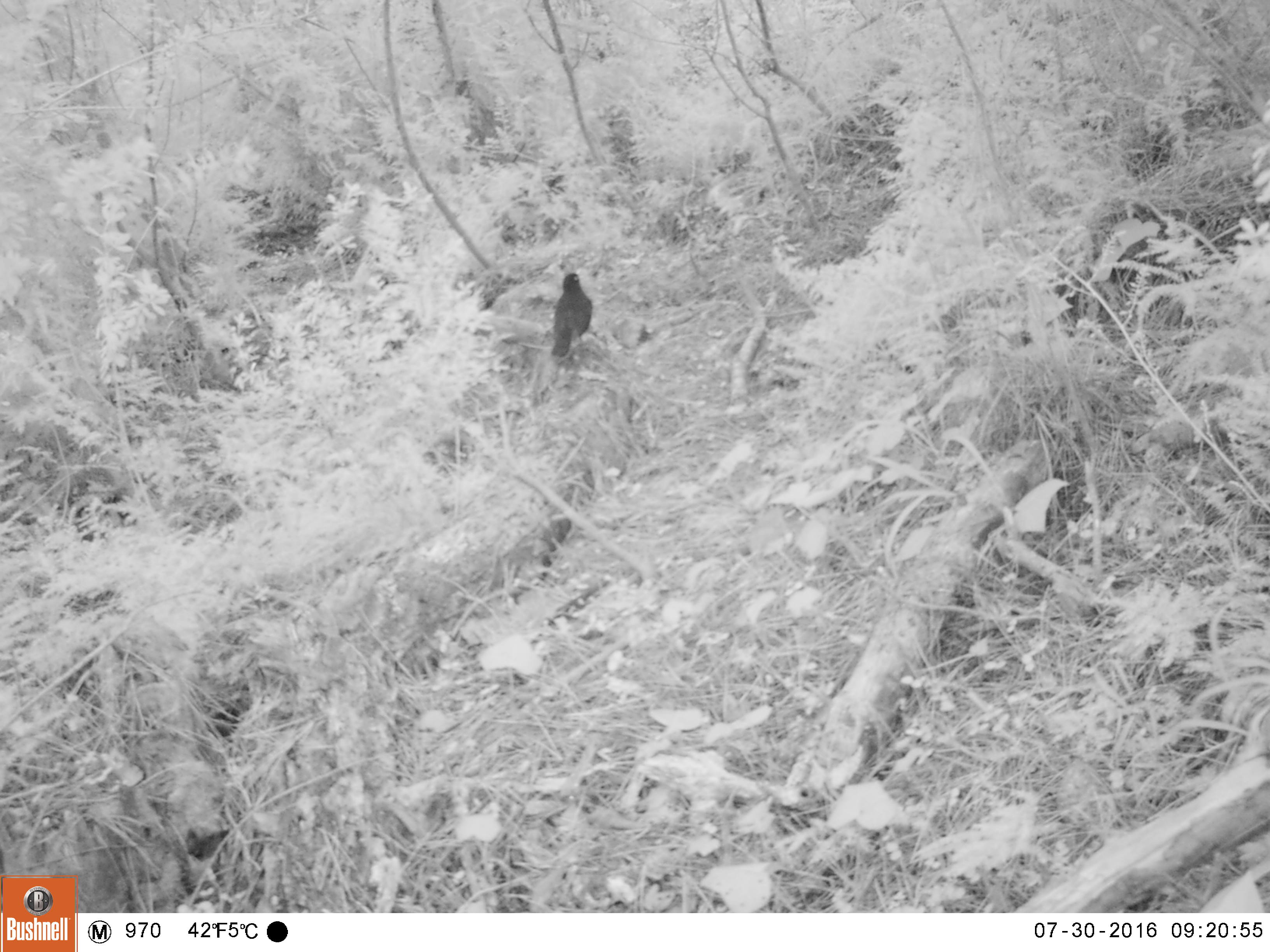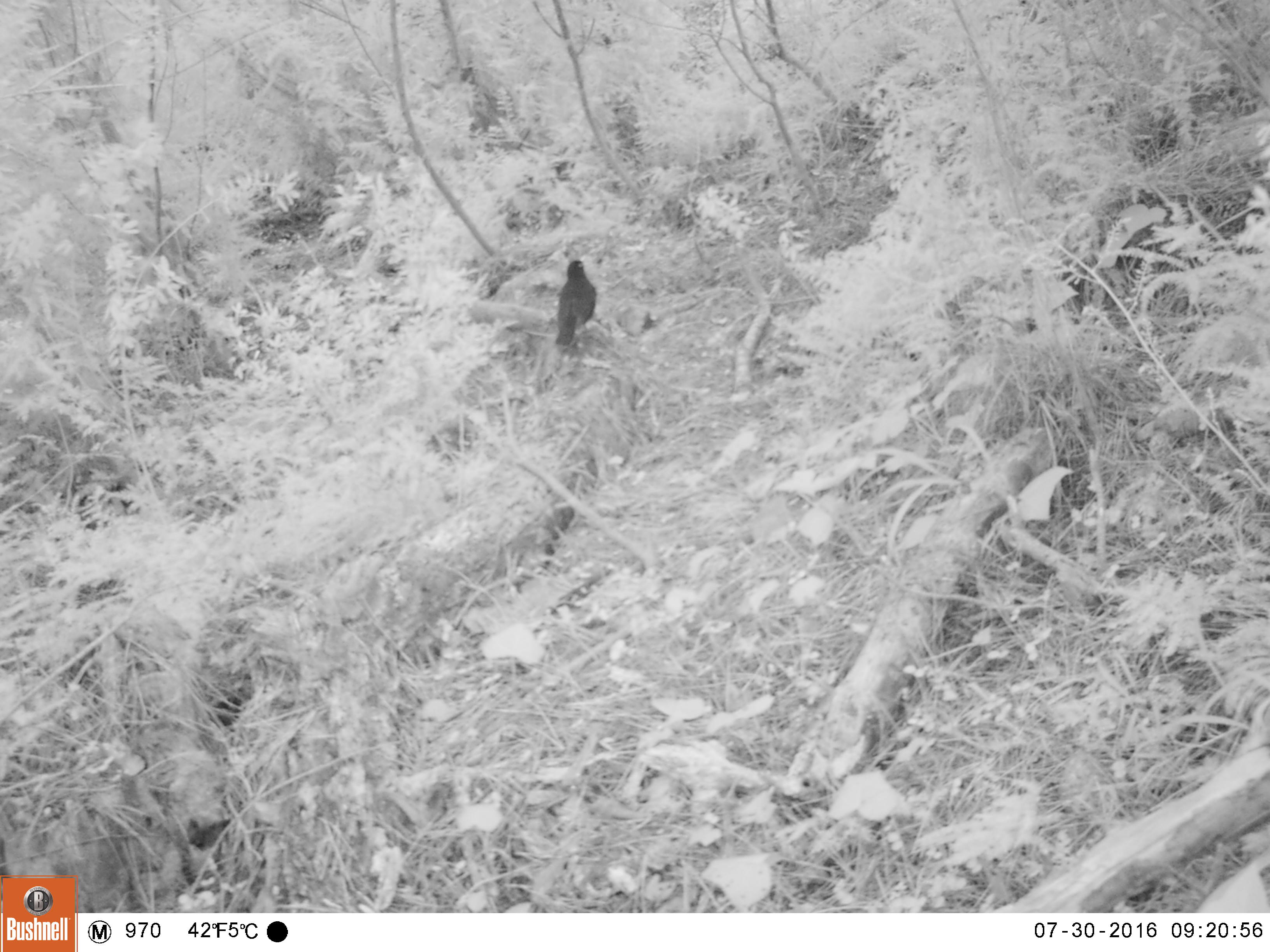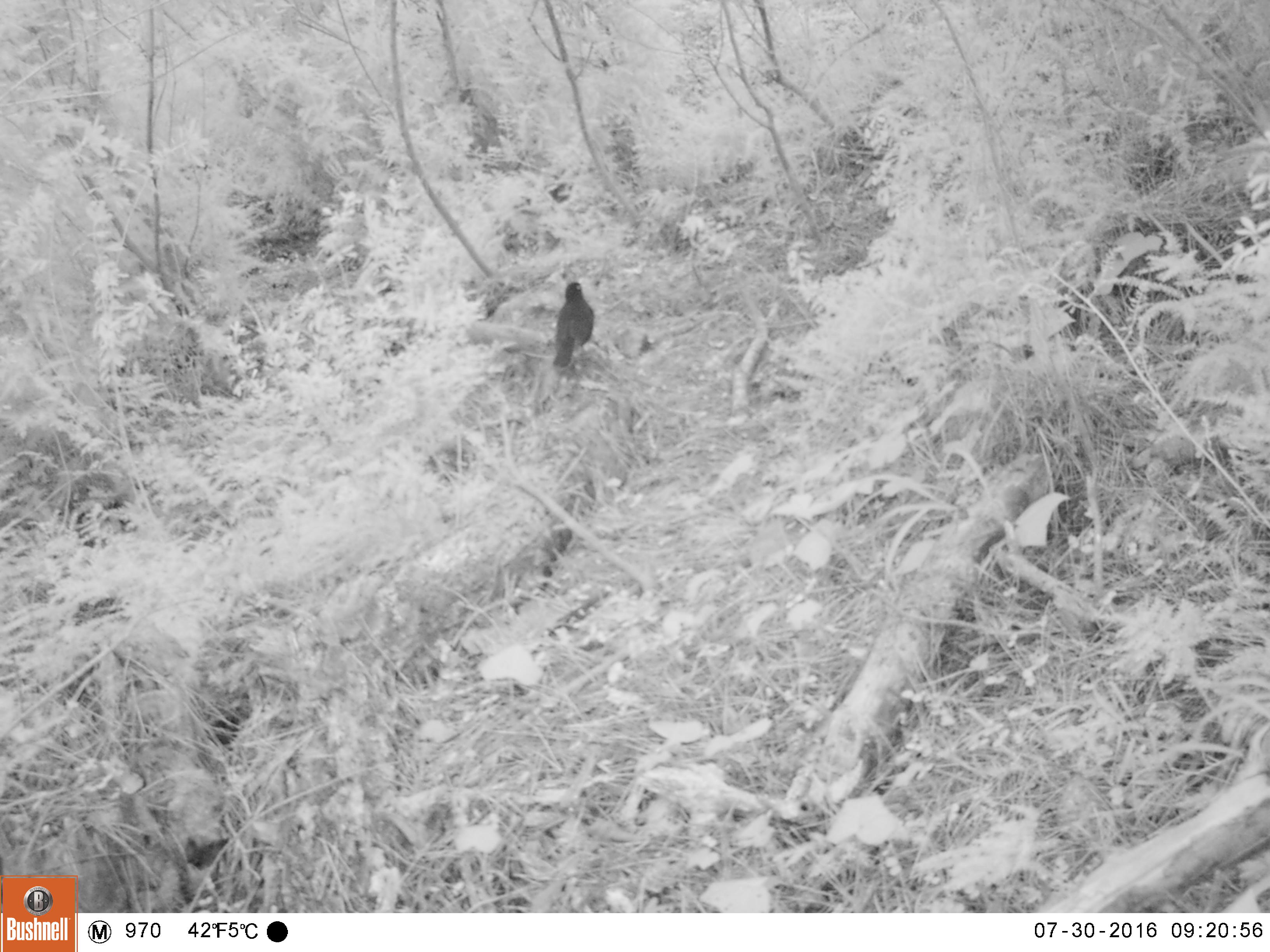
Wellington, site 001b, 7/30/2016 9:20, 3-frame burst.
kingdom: Animalia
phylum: Chordata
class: Aves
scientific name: Aves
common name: bird